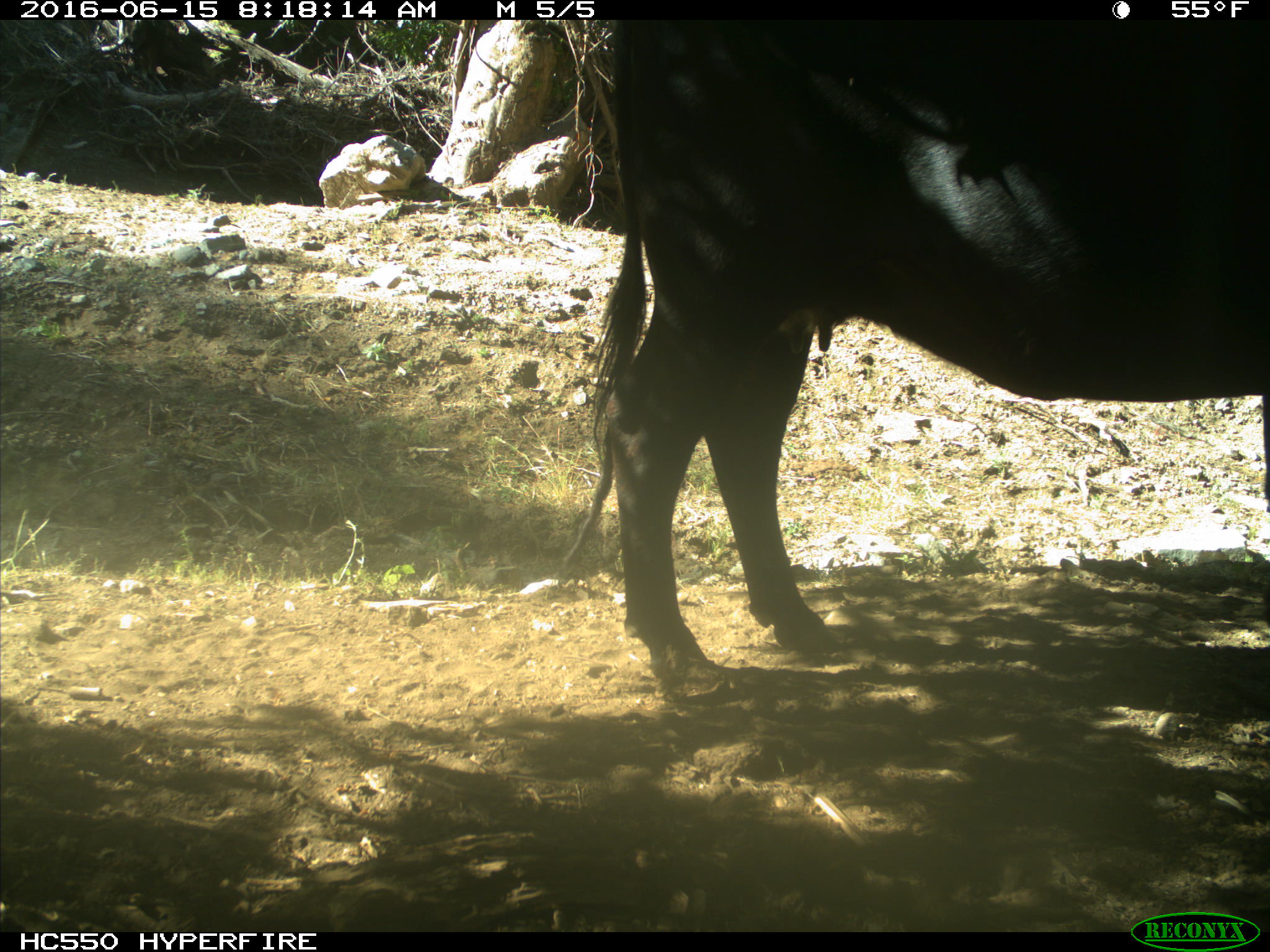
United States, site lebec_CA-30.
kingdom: Animalia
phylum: Chordata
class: Mammalia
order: Artiodactyla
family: Bovidae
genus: Bos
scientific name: Bos taurus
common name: domestic cow